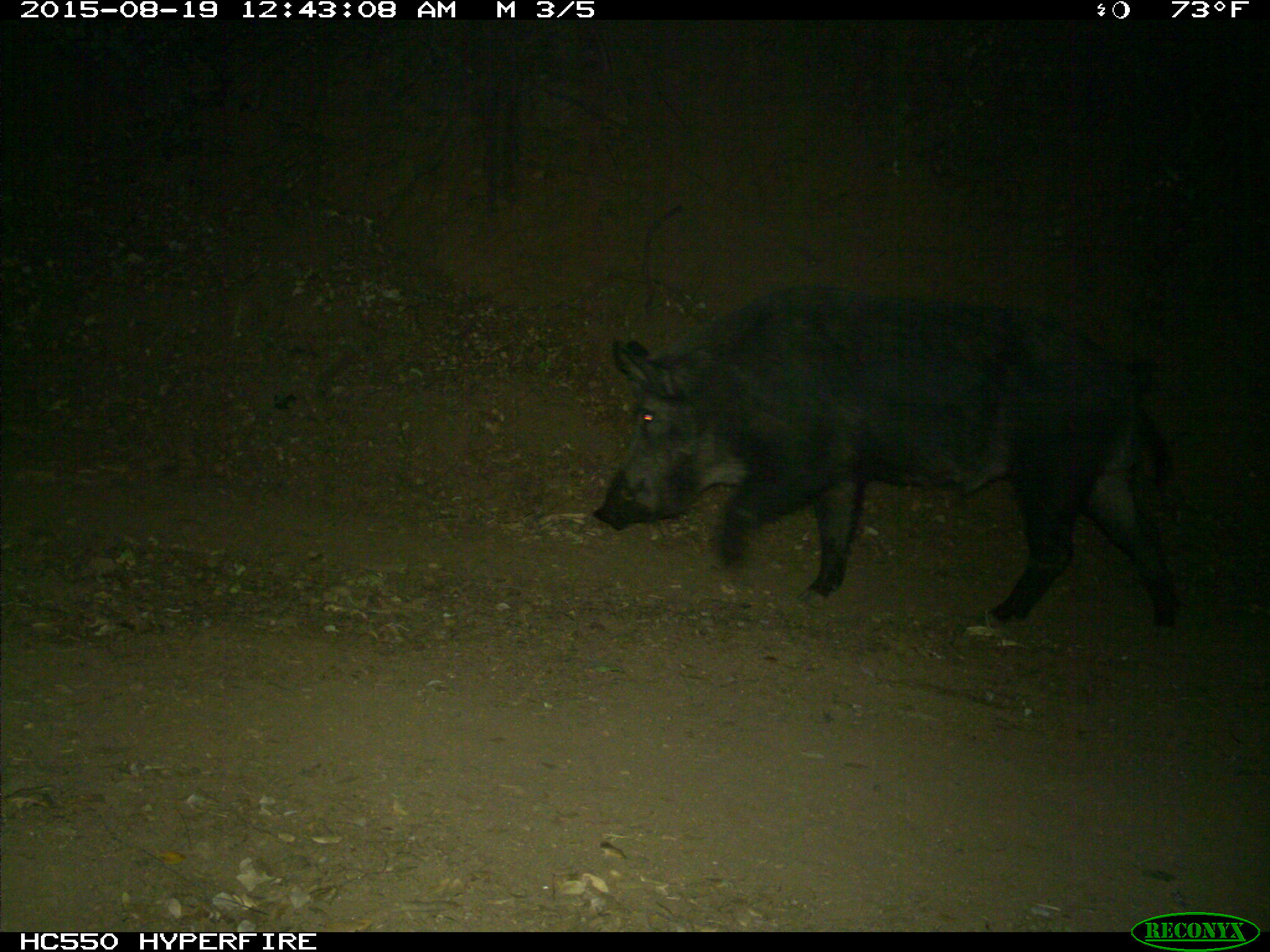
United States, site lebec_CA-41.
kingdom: Animalia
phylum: Chordata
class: Mammalia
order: Artiodactyla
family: Suidae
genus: Sus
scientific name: Sus scrofa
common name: wild boar